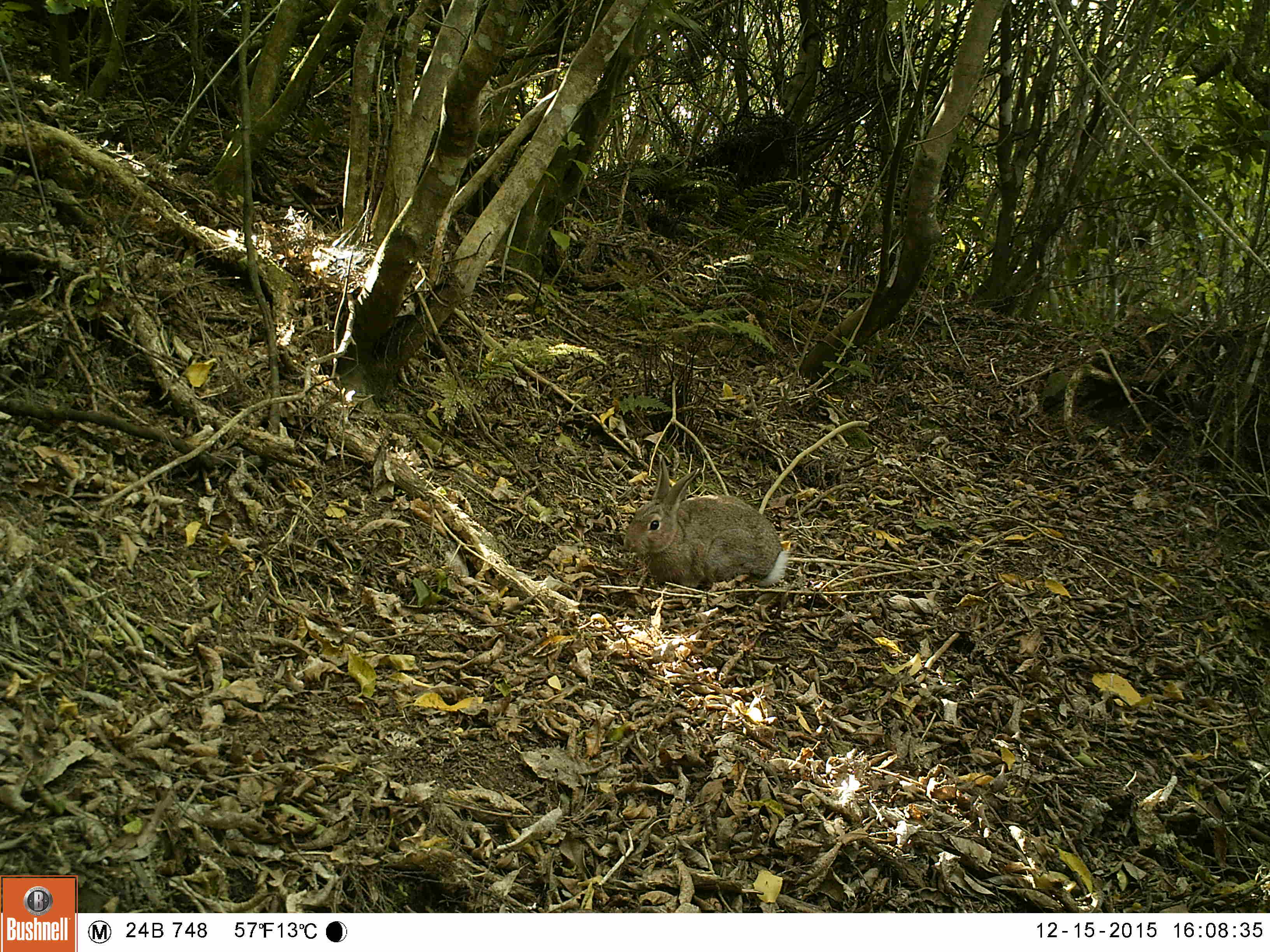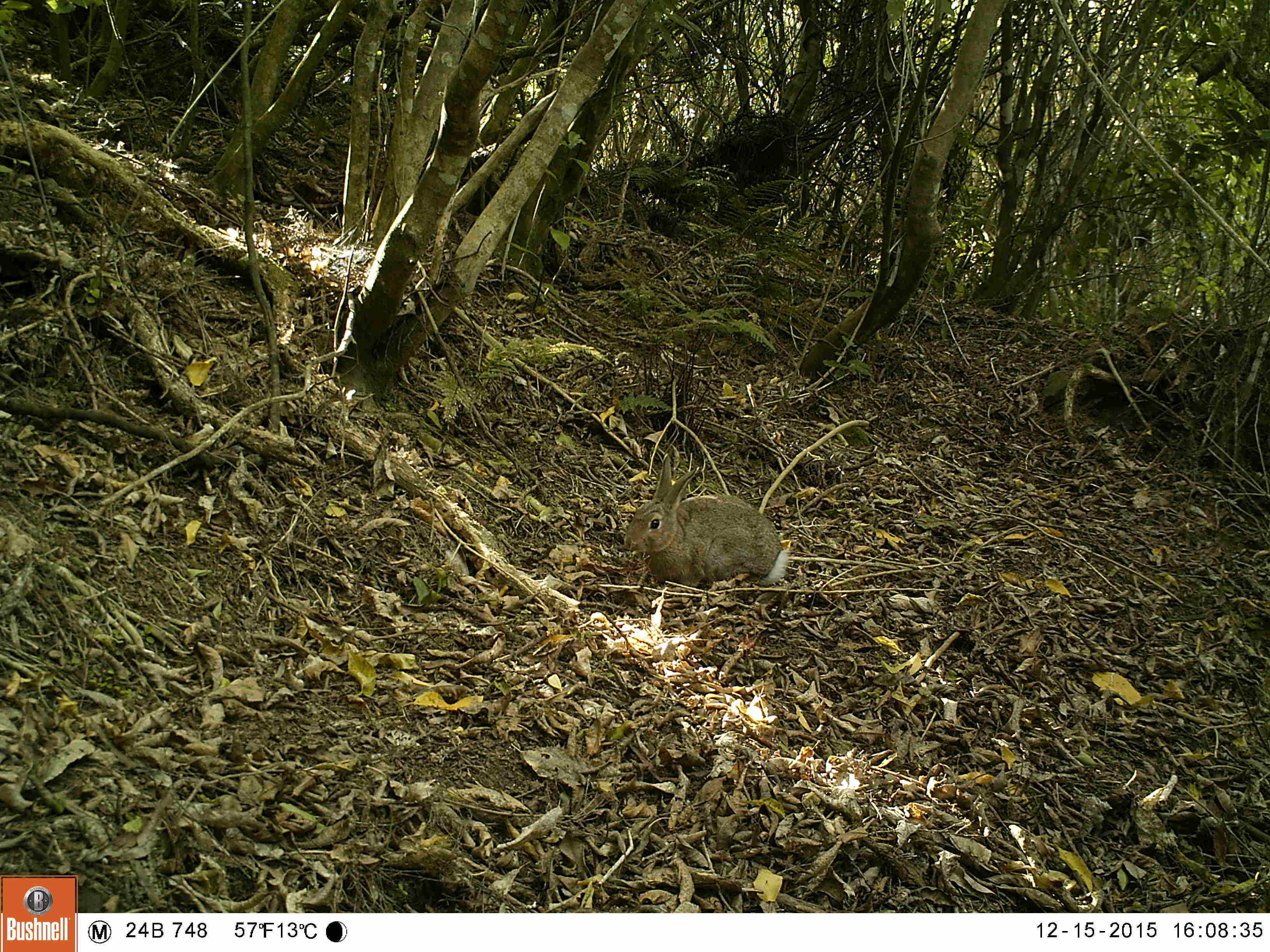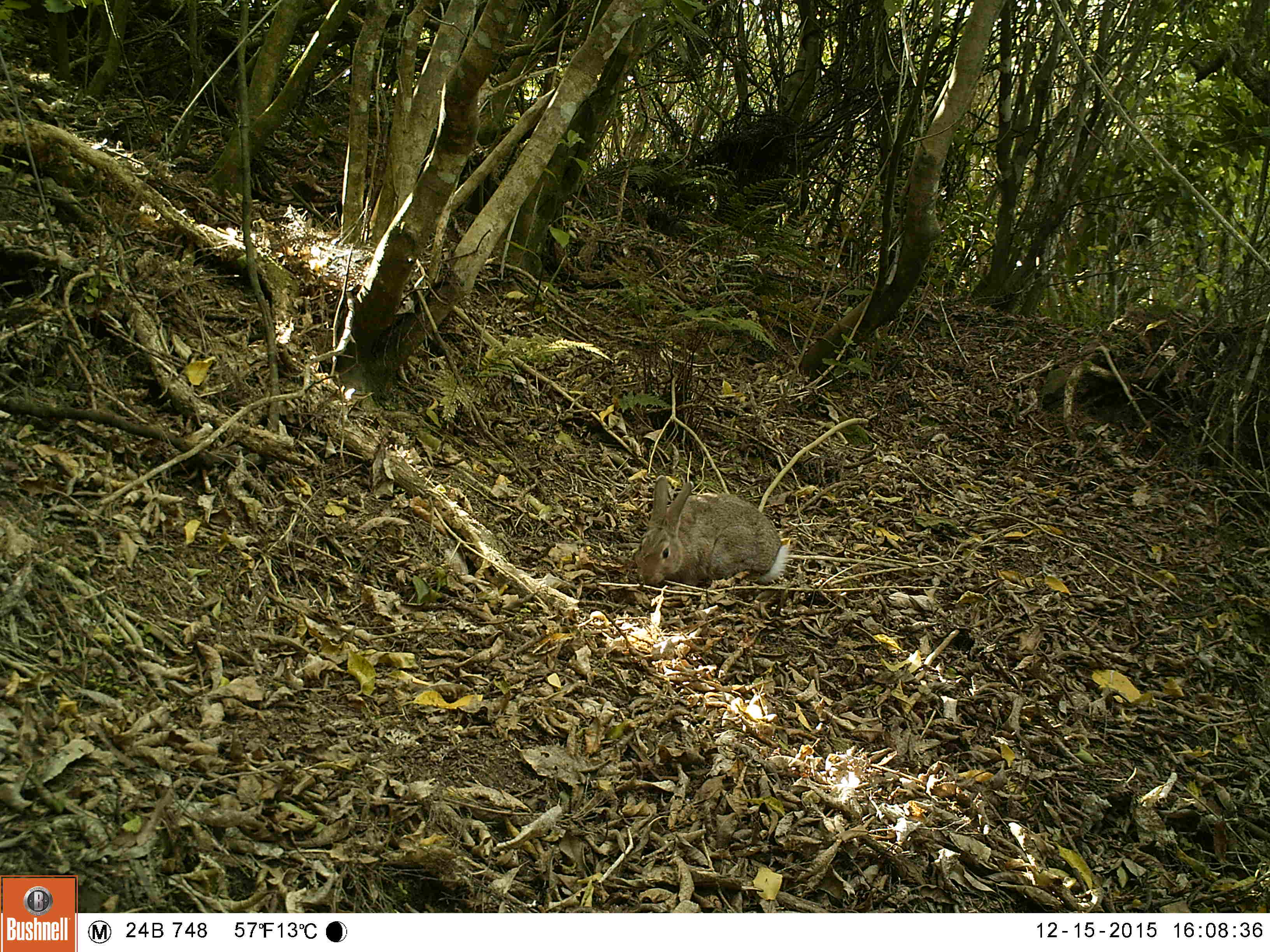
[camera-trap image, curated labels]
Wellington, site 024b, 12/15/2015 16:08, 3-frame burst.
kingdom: Animalia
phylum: Chordata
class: Mammalia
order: Lagomorpha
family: Leporidae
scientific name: Leporidae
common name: rabbit